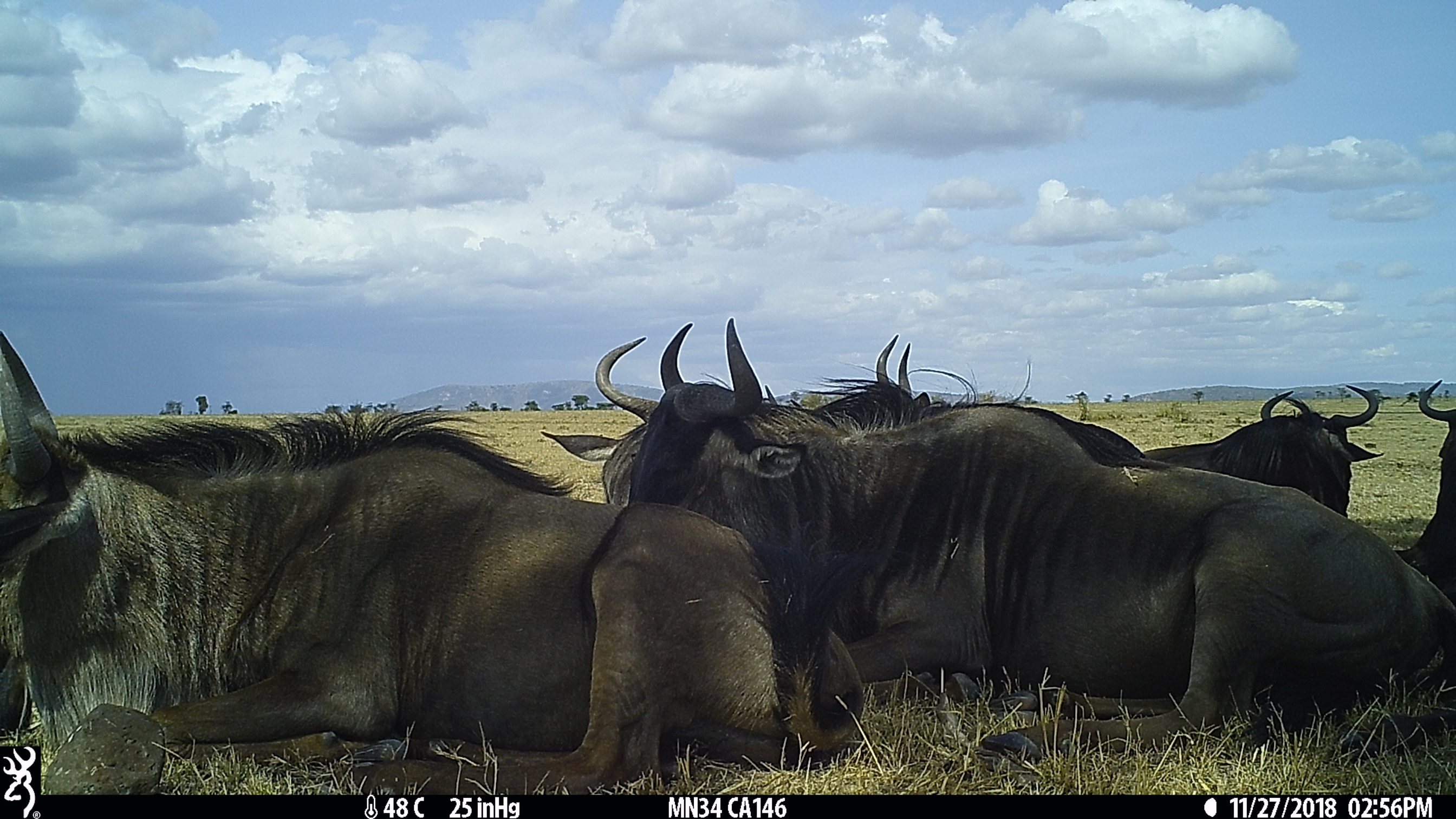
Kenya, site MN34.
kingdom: Animalia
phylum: Chordata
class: Mammalia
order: Artiodactyla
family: Bovidae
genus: Connochaetes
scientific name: Connochaetes taurinus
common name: blue wildebeest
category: wildebeest